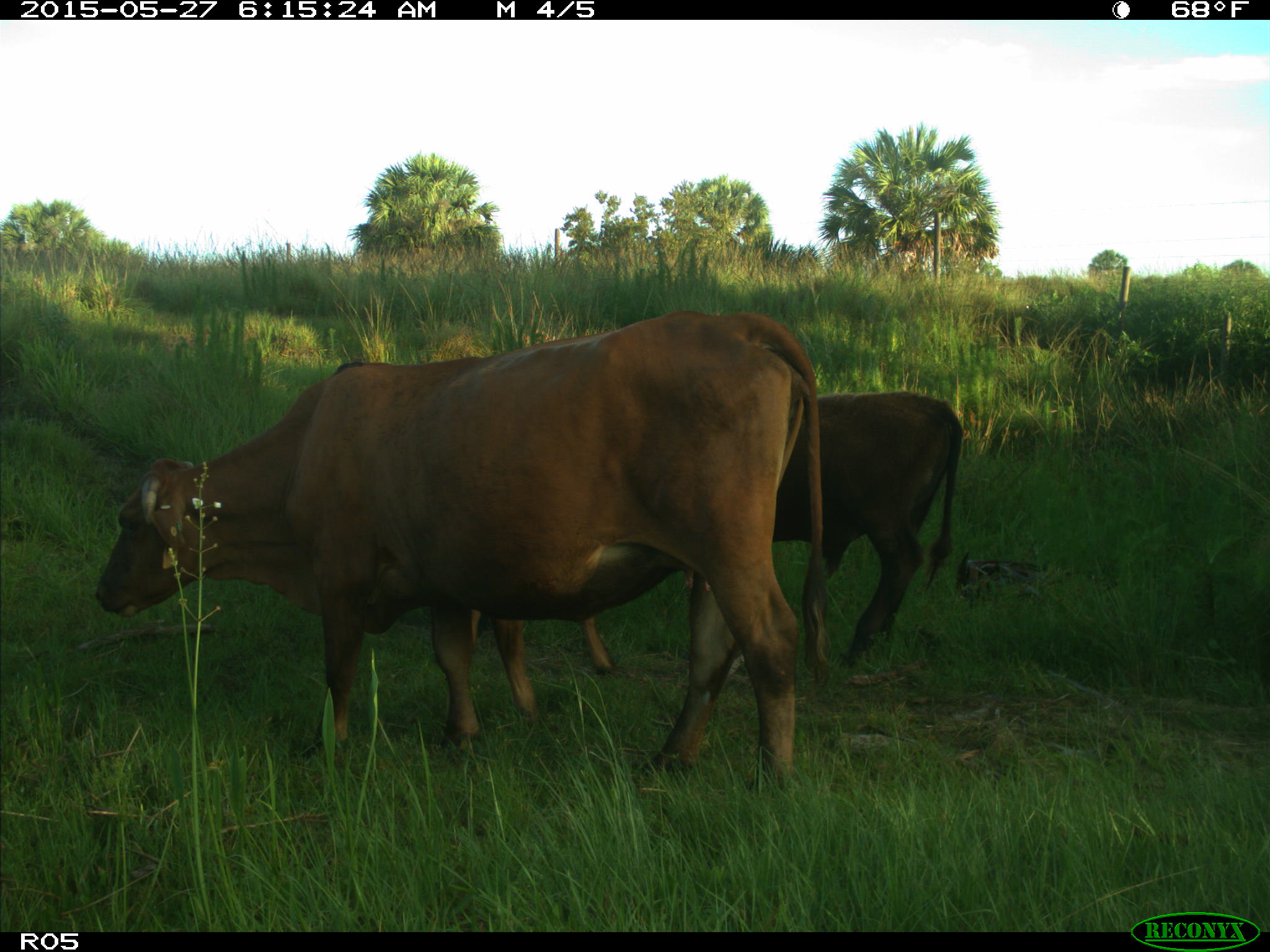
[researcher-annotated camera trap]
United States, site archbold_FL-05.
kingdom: Animalia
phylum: Chordata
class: Mammalia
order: Artiodactyla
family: Bovidae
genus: Bos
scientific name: Bos taurus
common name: domestic cow